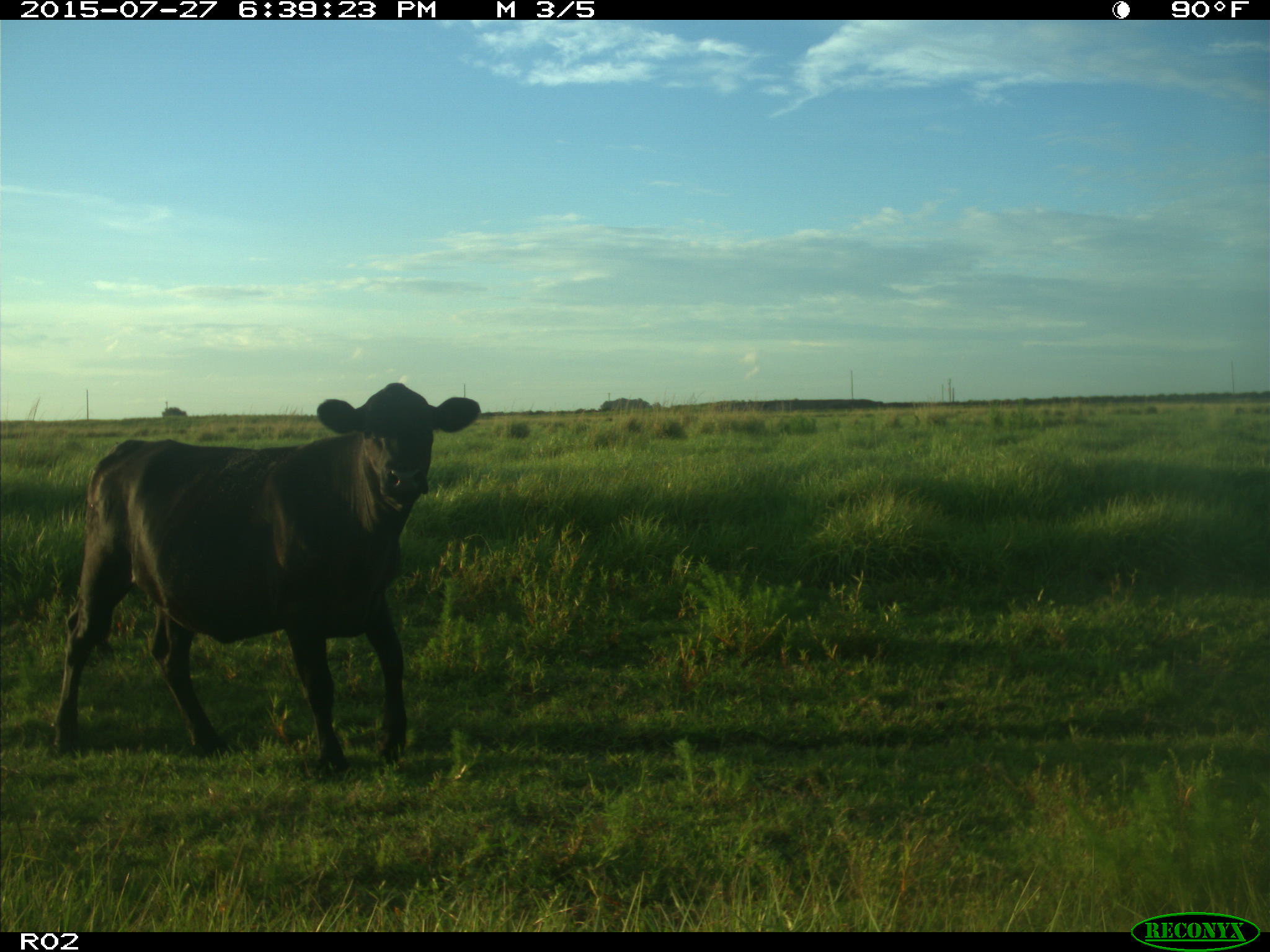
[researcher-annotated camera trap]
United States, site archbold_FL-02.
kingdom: Animalia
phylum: Chordata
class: Mammalia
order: Artiodactyla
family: Bovidae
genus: Bos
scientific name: Bos taurus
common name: domestic cow